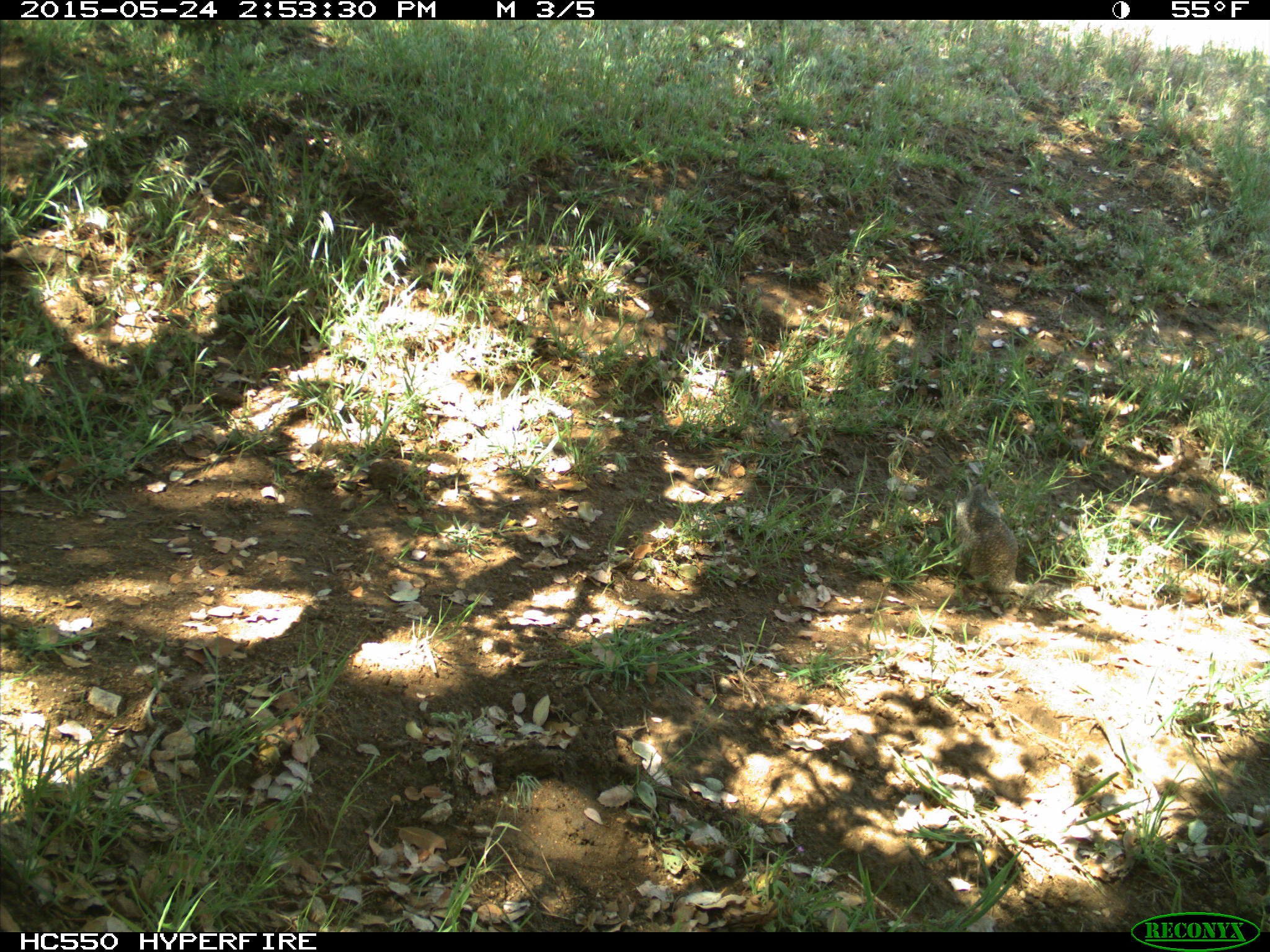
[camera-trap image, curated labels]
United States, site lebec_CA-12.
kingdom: Animalia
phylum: Chordata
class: Mammalia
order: Rodentia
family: Sciuridae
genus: Otospermophilus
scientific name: Otospermophilus beecheyi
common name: california ground squirrel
Otospermophilus beecheyi (california ground squirrel).